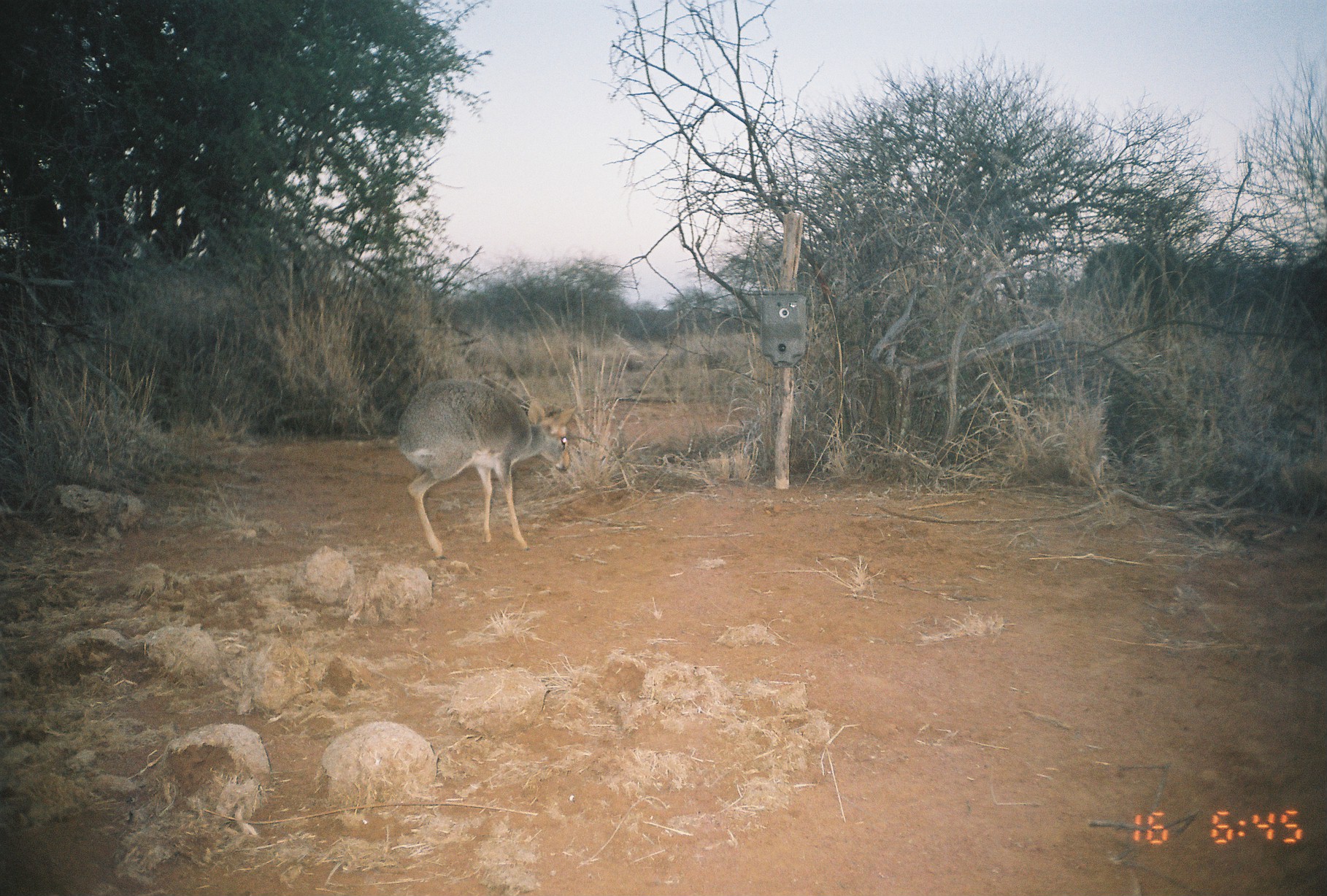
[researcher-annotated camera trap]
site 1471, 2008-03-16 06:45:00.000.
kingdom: Animalia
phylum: Chordata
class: Mammalia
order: Artiodactyla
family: Bovidae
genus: Madoqua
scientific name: Madoqua guentheri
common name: günther's dik-dik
Madoqua guentheri (günther's dik-dik), count 1.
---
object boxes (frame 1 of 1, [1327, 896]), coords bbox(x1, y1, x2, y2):
madoqua guentheri: bbox(397, 378, 576, 559)